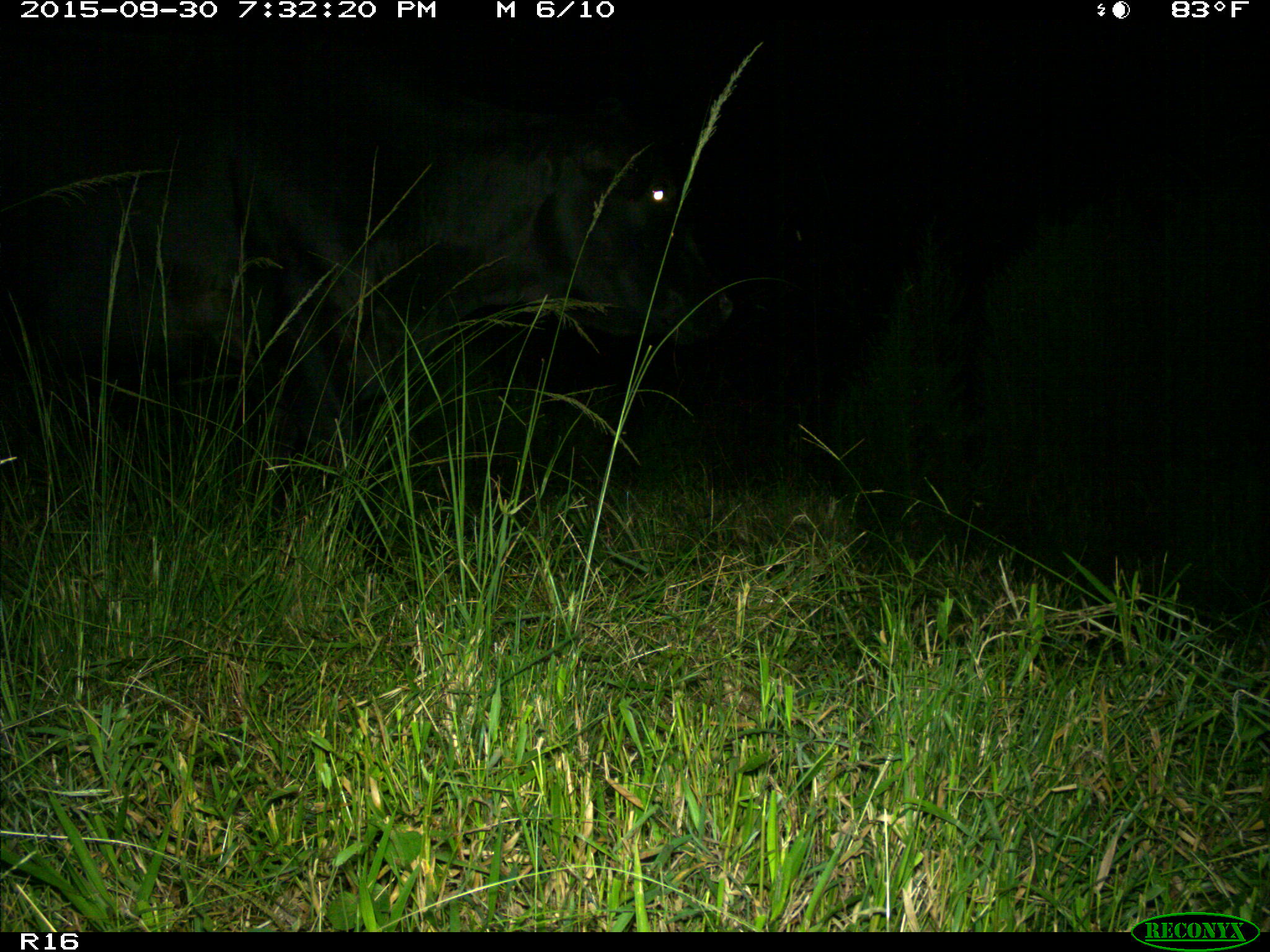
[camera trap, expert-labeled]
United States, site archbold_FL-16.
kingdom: Animalia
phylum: Chordata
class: Mammalia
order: Artiodactyla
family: Bovidae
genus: Bos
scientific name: Bos taurus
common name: domestic cow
Bos taurus (domestic cow).